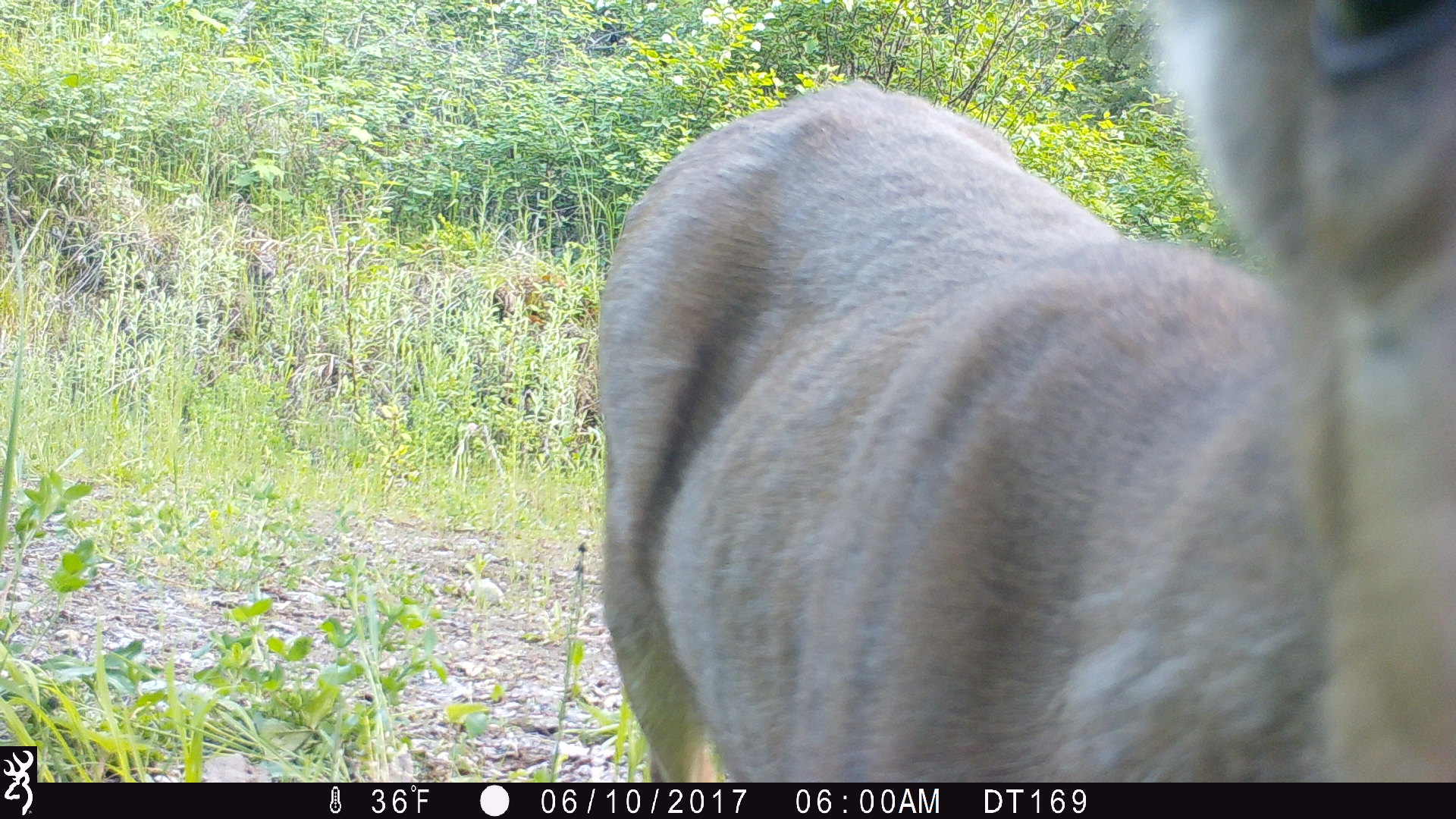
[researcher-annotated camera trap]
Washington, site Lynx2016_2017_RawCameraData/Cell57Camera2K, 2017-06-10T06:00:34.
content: unidentified animal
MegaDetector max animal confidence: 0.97